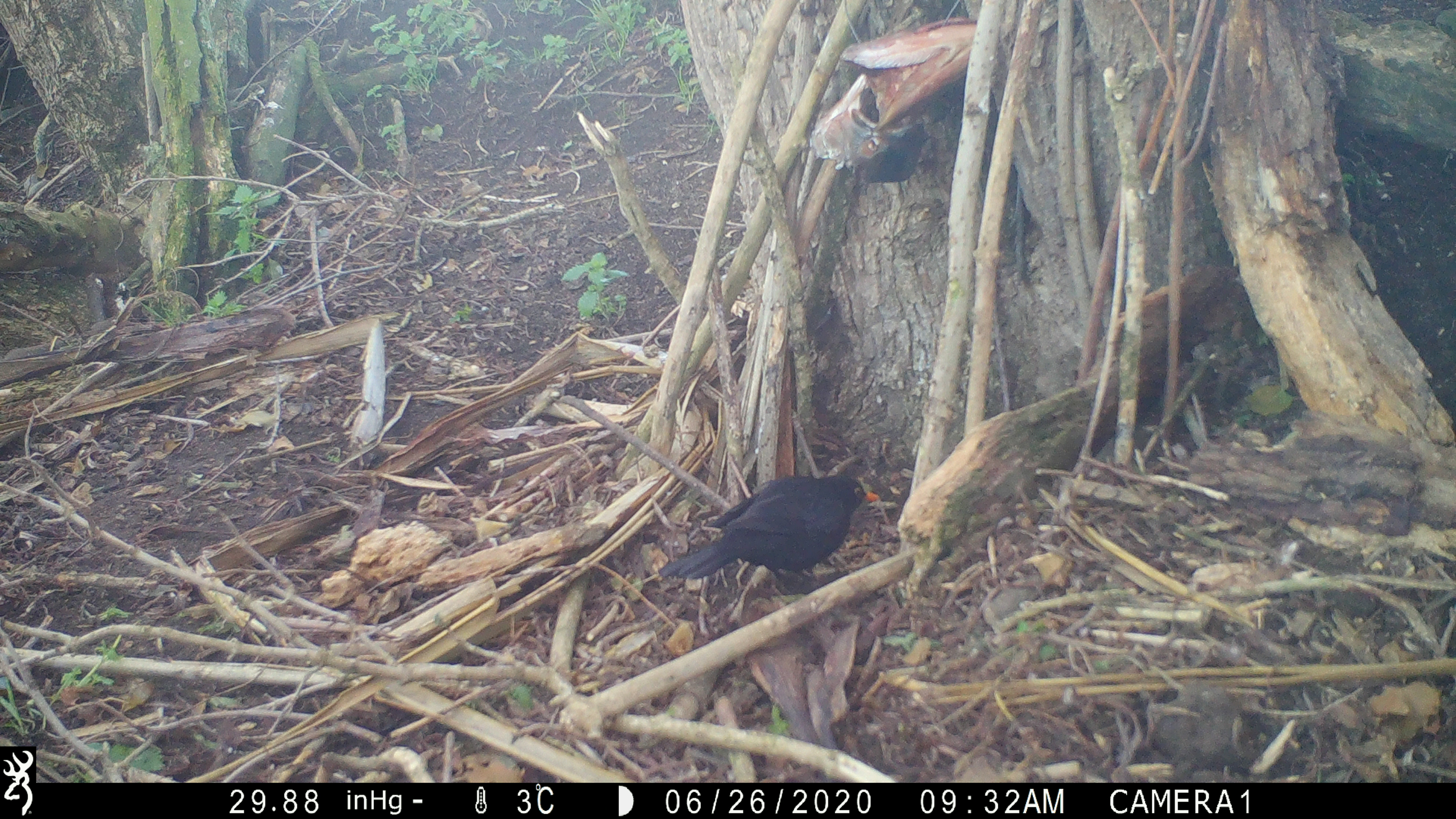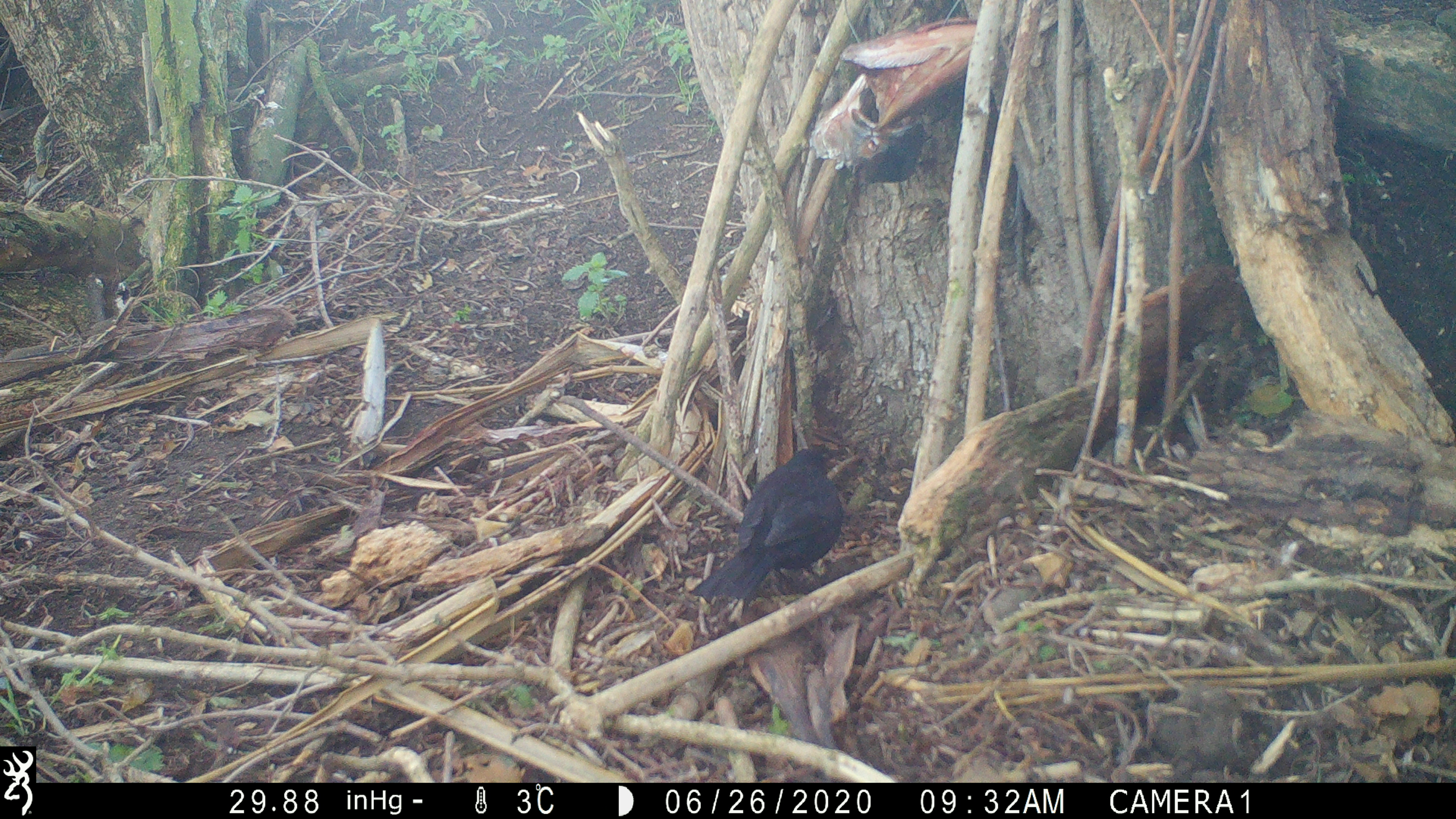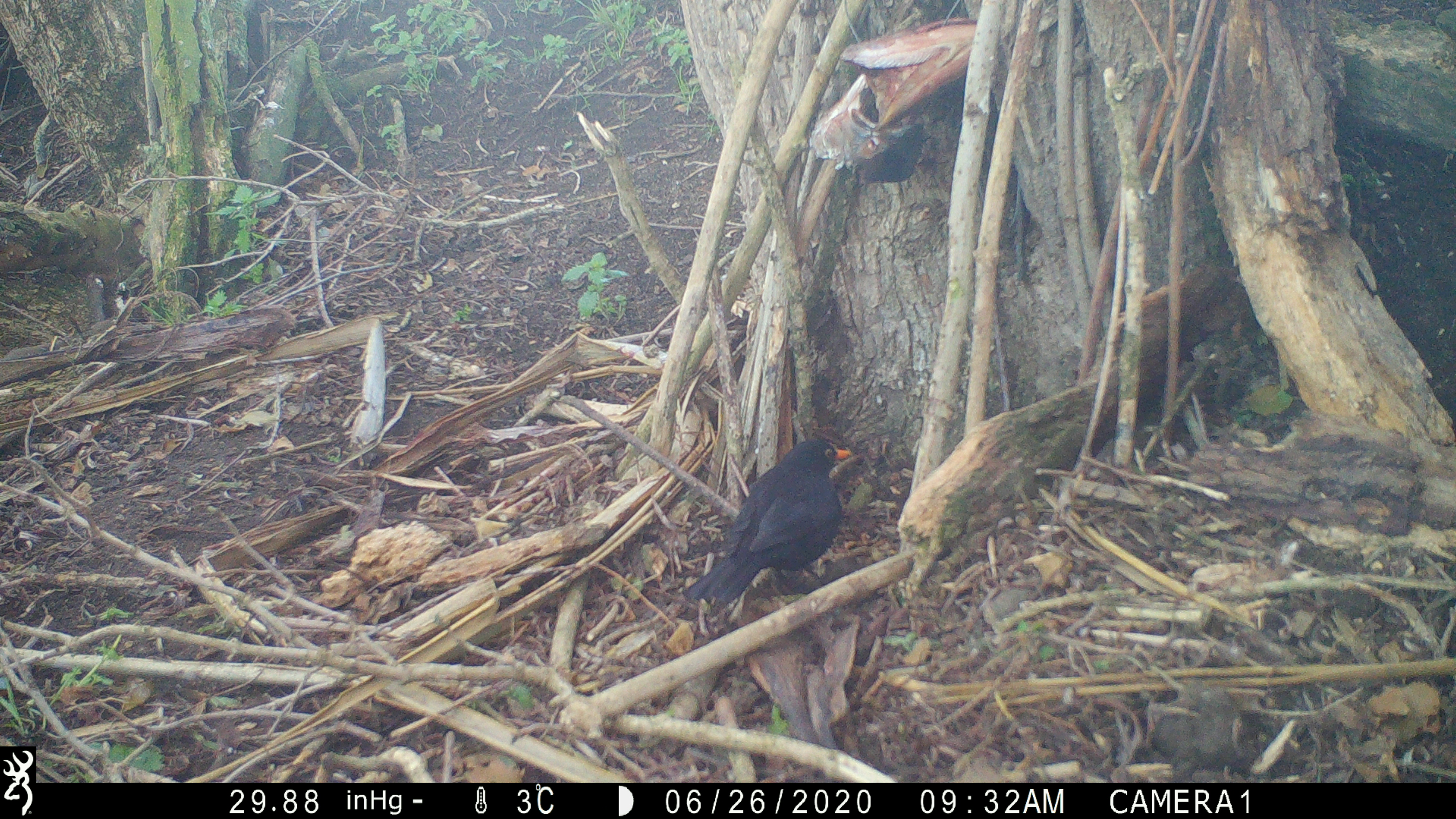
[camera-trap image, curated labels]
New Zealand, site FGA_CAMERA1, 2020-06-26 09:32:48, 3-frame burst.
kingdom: Animalia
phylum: Chordata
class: Aves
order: Passeriformes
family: Turdidae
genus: Turdus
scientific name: Turdus merula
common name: eurasian blackbird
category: blackbird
Blackbird (eurasian blackbird) (Turdus merula).